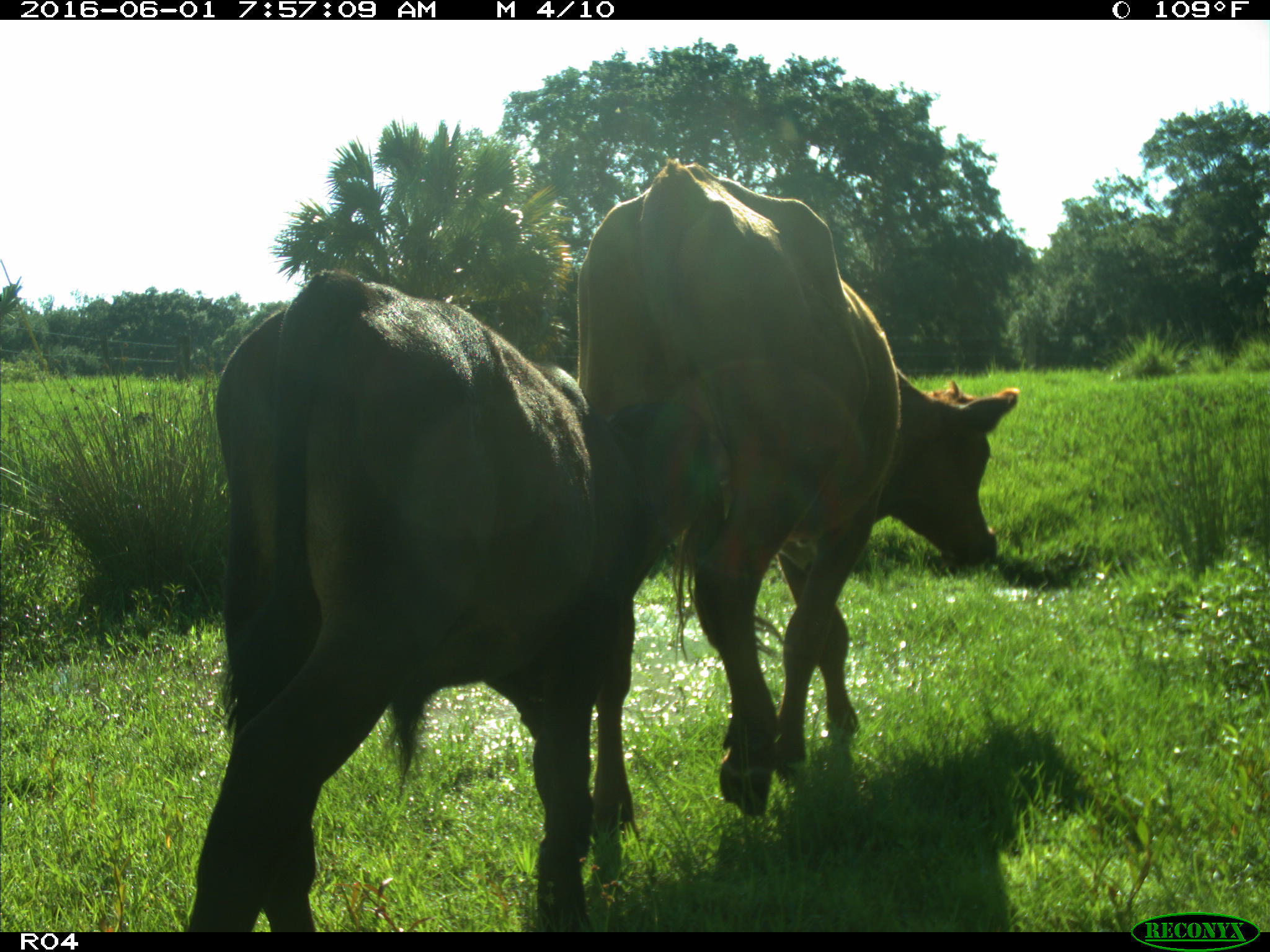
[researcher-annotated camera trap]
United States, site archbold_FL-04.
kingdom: Animalia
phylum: Chordata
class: Mammalia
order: Artiodactyla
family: Bovidae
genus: Bos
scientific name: Bos taurus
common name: domestic cow